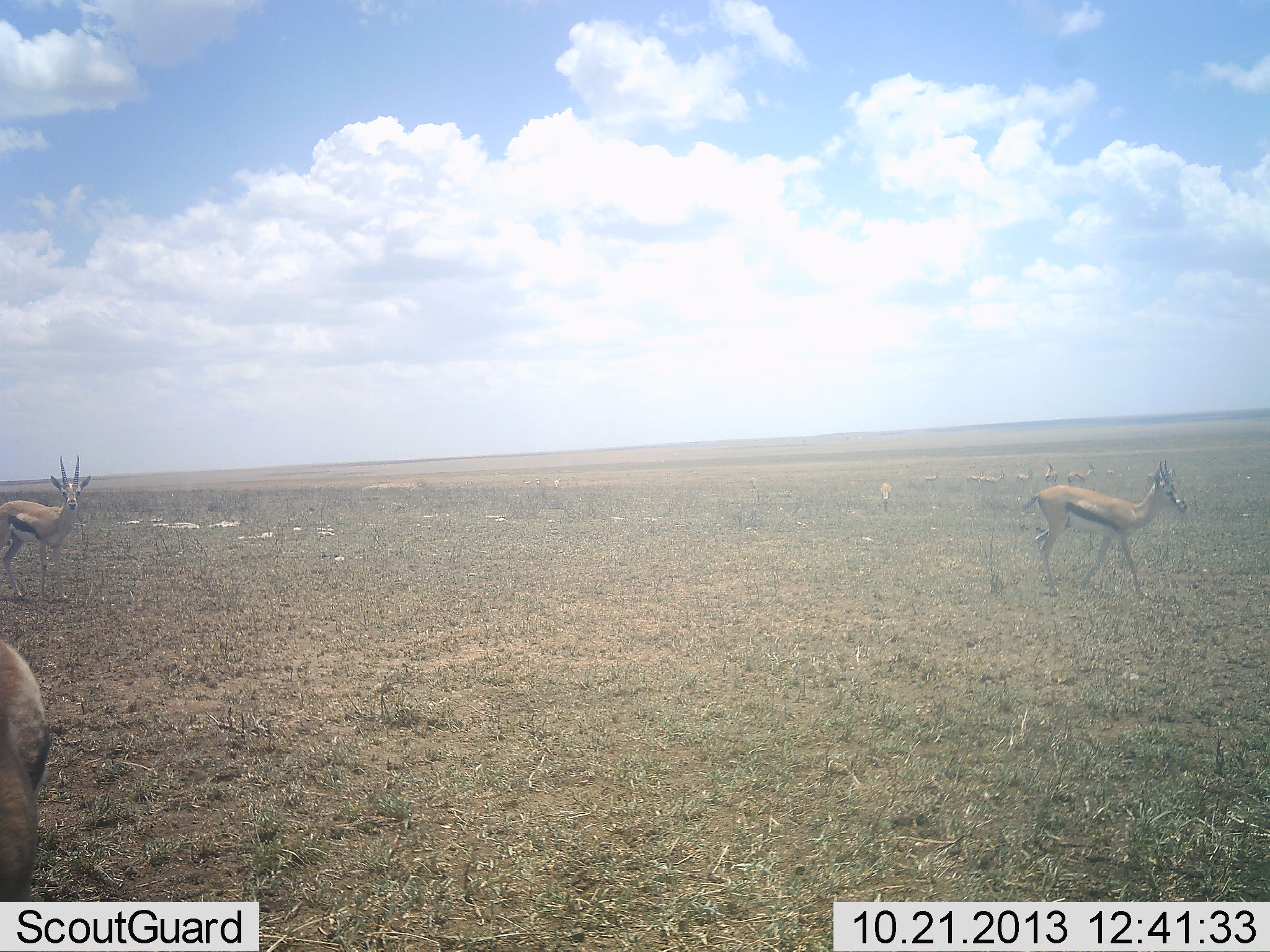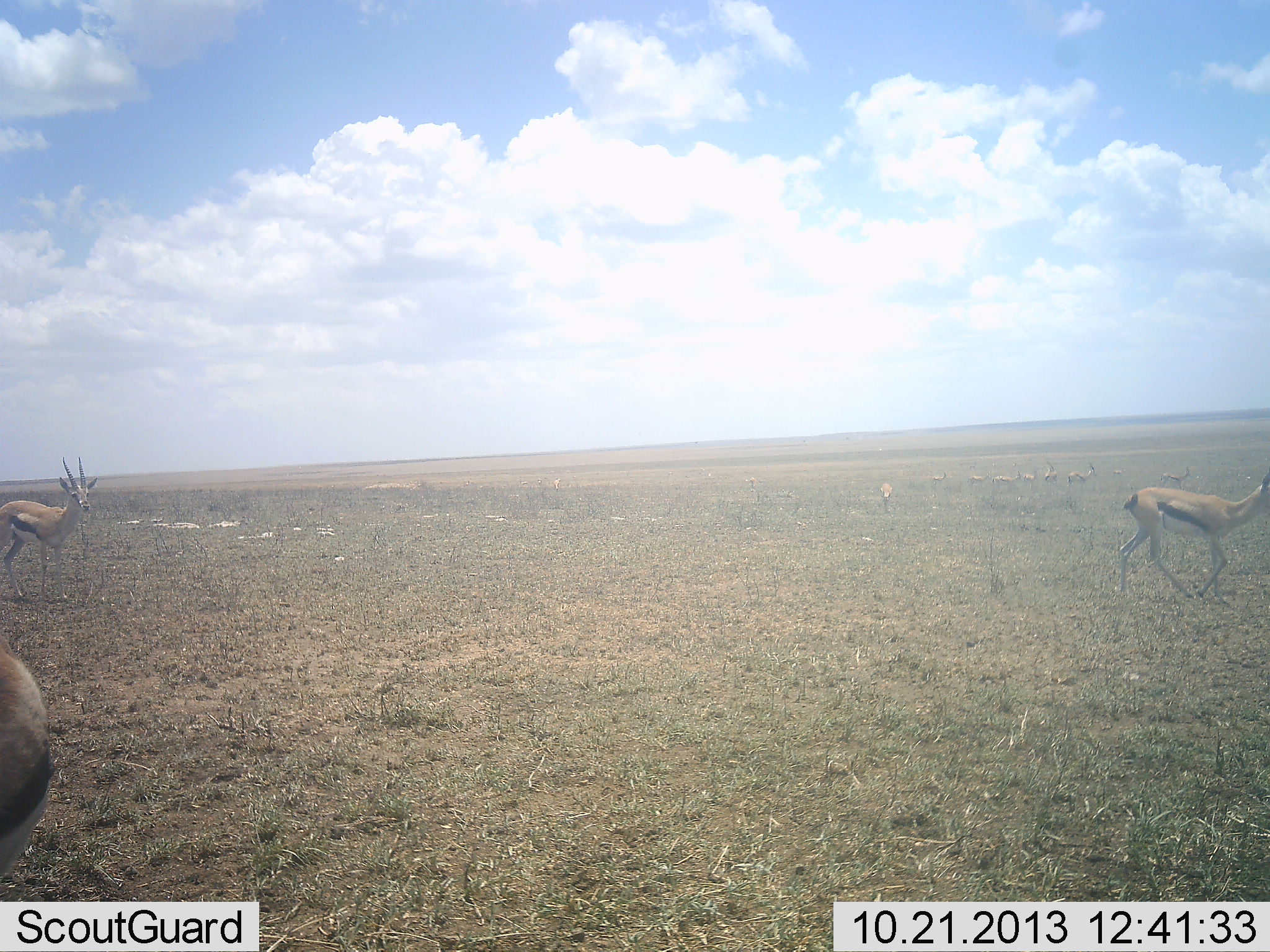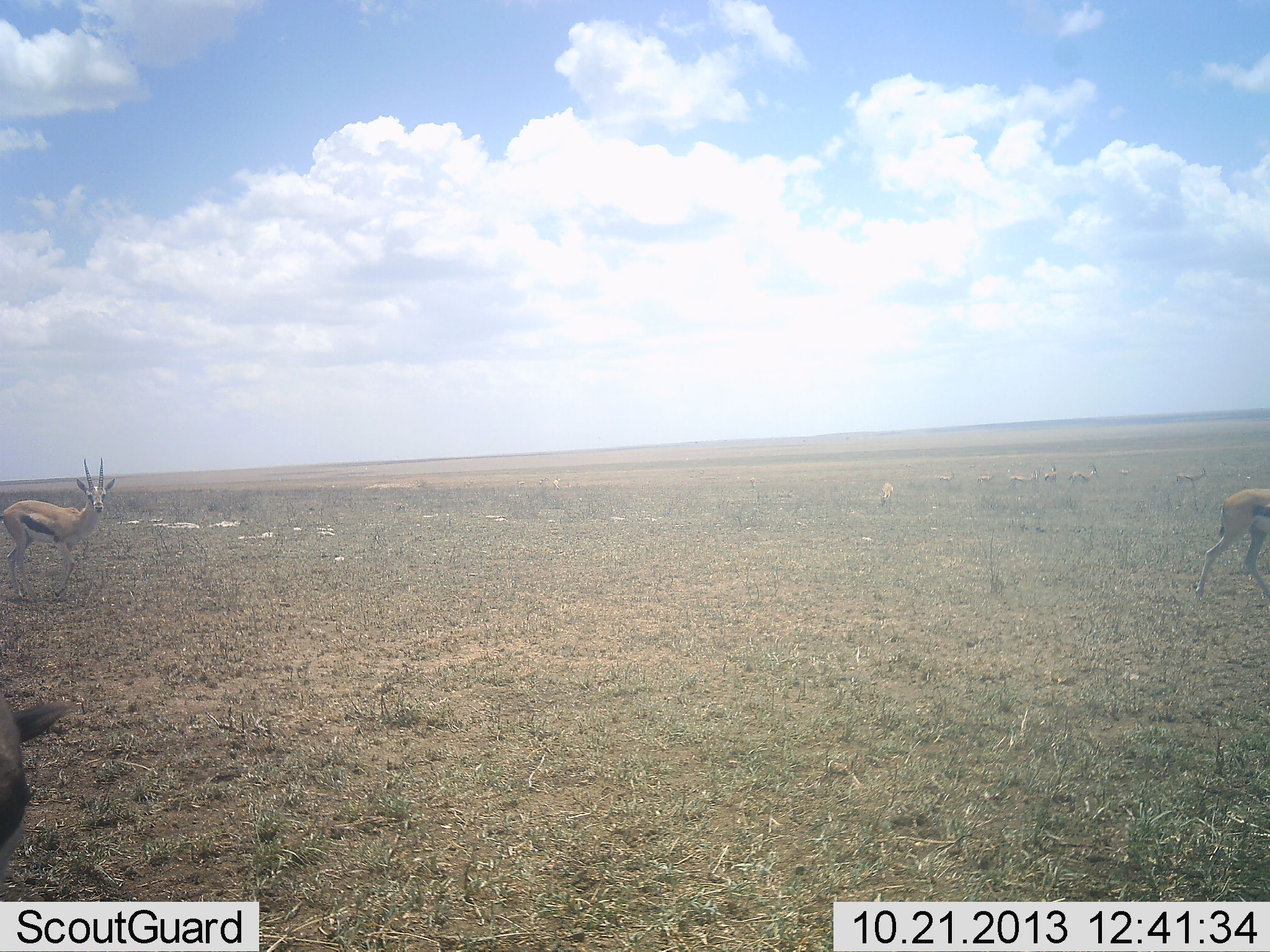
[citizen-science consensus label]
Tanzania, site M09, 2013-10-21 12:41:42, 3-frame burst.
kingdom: Animalia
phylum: Chordata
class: Mammalia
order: Artiodactyla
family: Bovidae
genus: Eudorcas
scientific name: Eudorcas thomsonii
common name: thomson's gazelle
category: gazellethomsons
Gazellethomsons (thomson's gazelle) (Eudorcas thomsonii), count 9. Behavior (volunteer vote fractions): standing 54%, resting 0%, moving 96%, interacting 4%. Young present (vote fraction): 0%. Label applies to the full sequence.